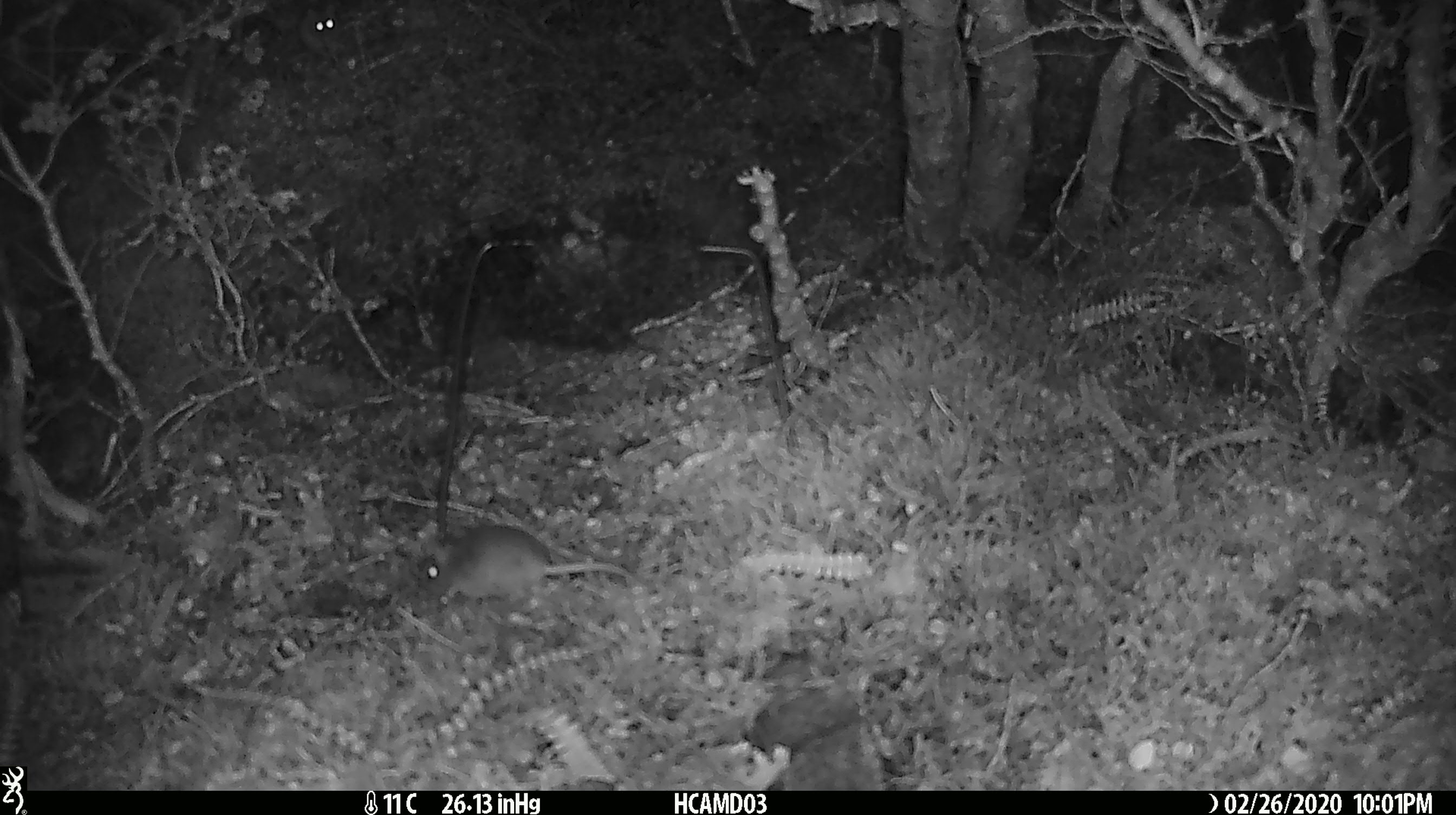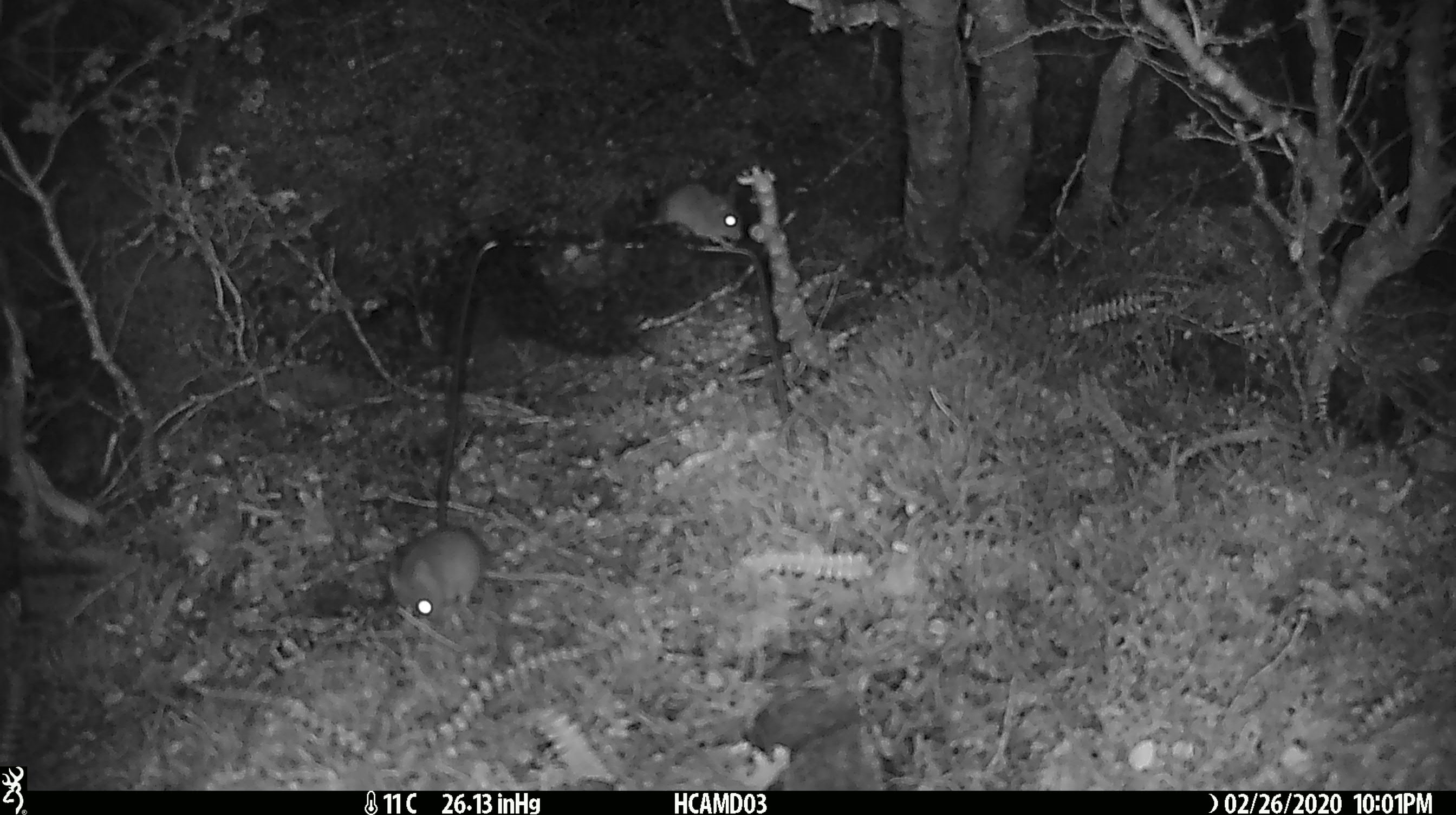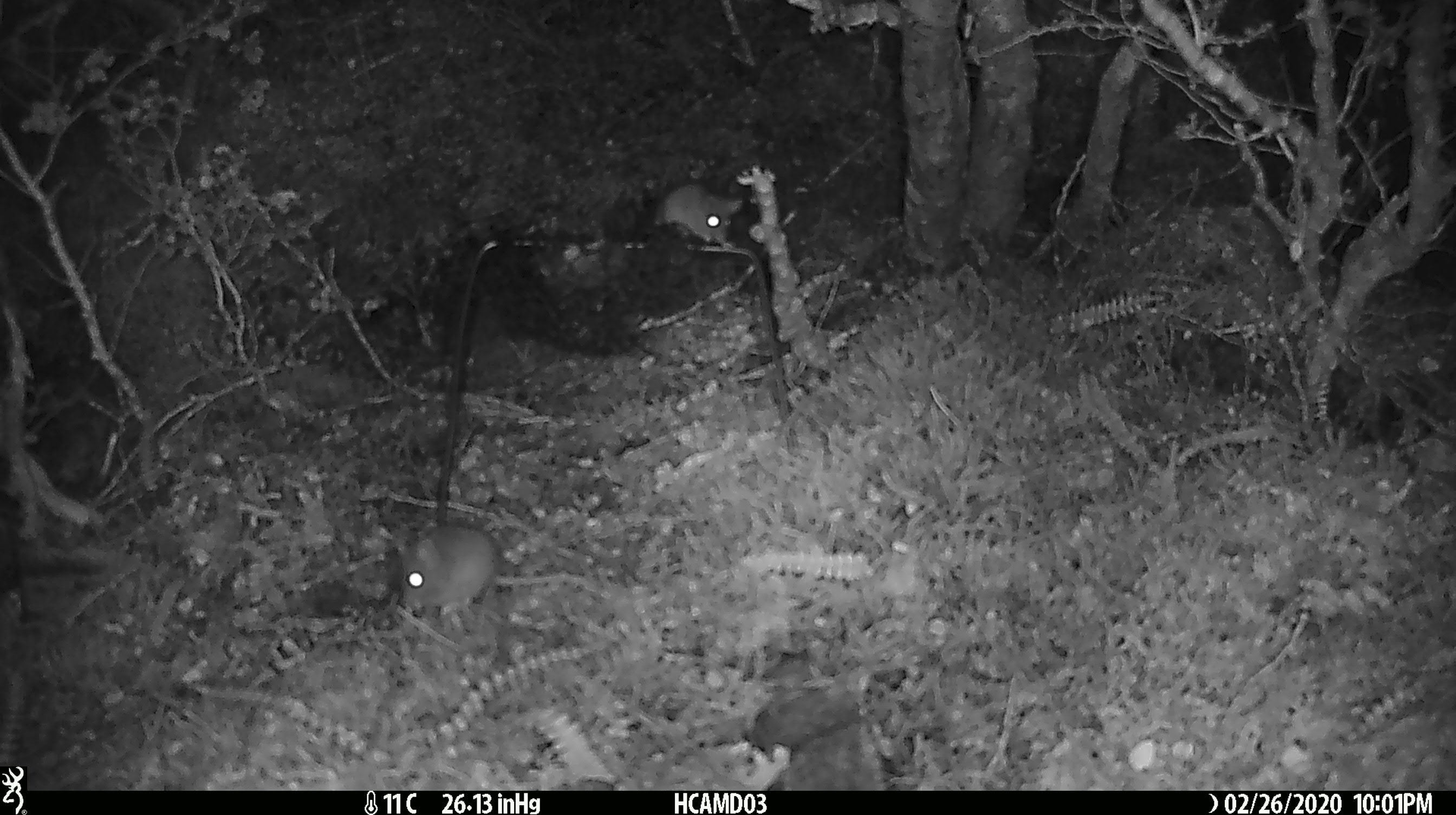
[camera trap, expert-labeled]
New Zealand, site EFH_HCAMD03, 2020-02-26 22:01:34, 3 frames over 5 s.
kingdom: Animalia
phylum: Chordata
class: Mammalia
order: Rodentia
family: Muridae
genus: Mus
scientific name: Mus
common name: mouse